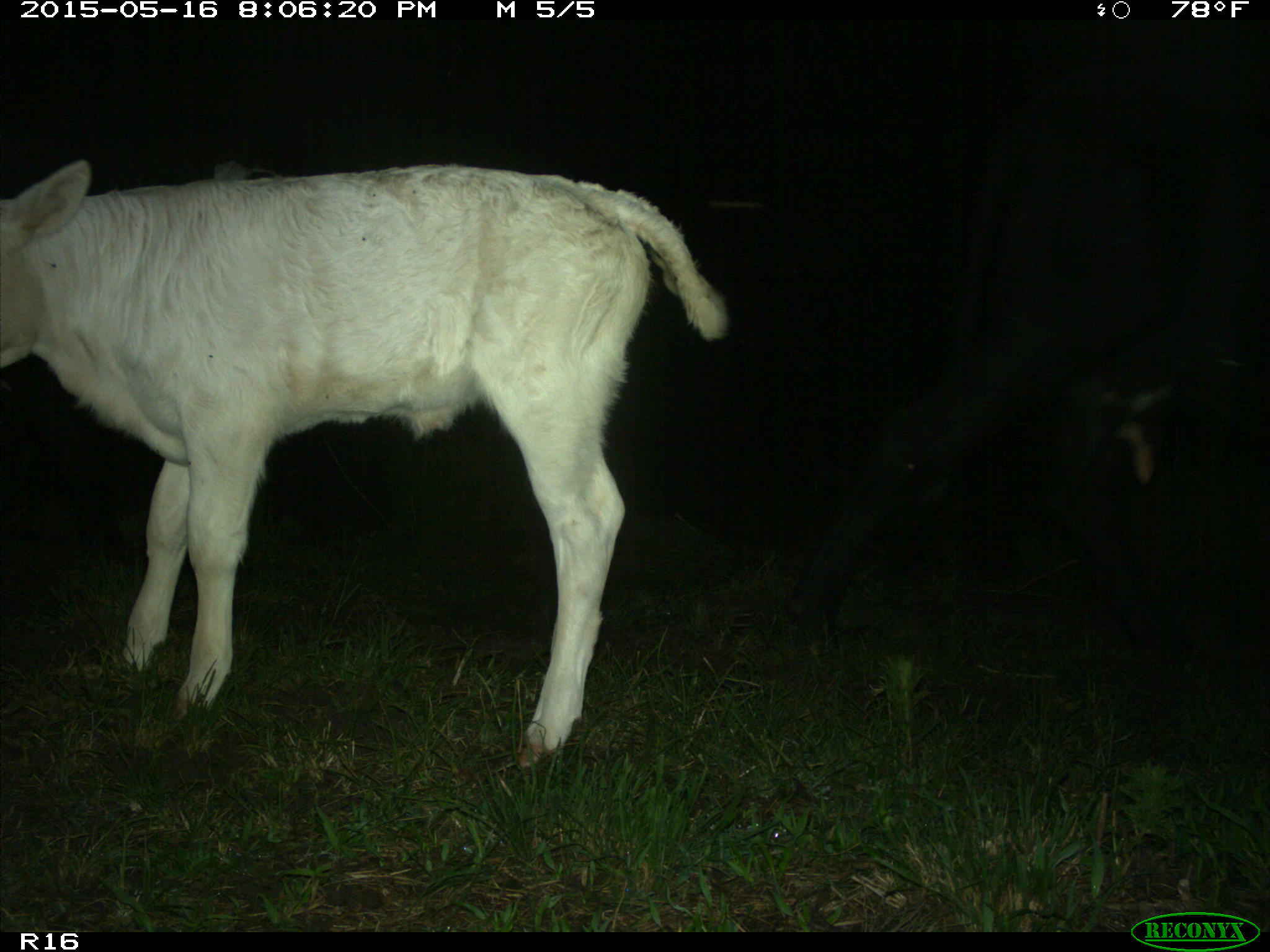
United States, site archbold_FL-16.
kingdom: Animalia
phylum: Chordata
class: Mammalia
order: Artiodactyla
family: Bovidae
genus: Bos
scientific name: Bos taurus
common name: domestic cow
Bos taurus (domestic cow).